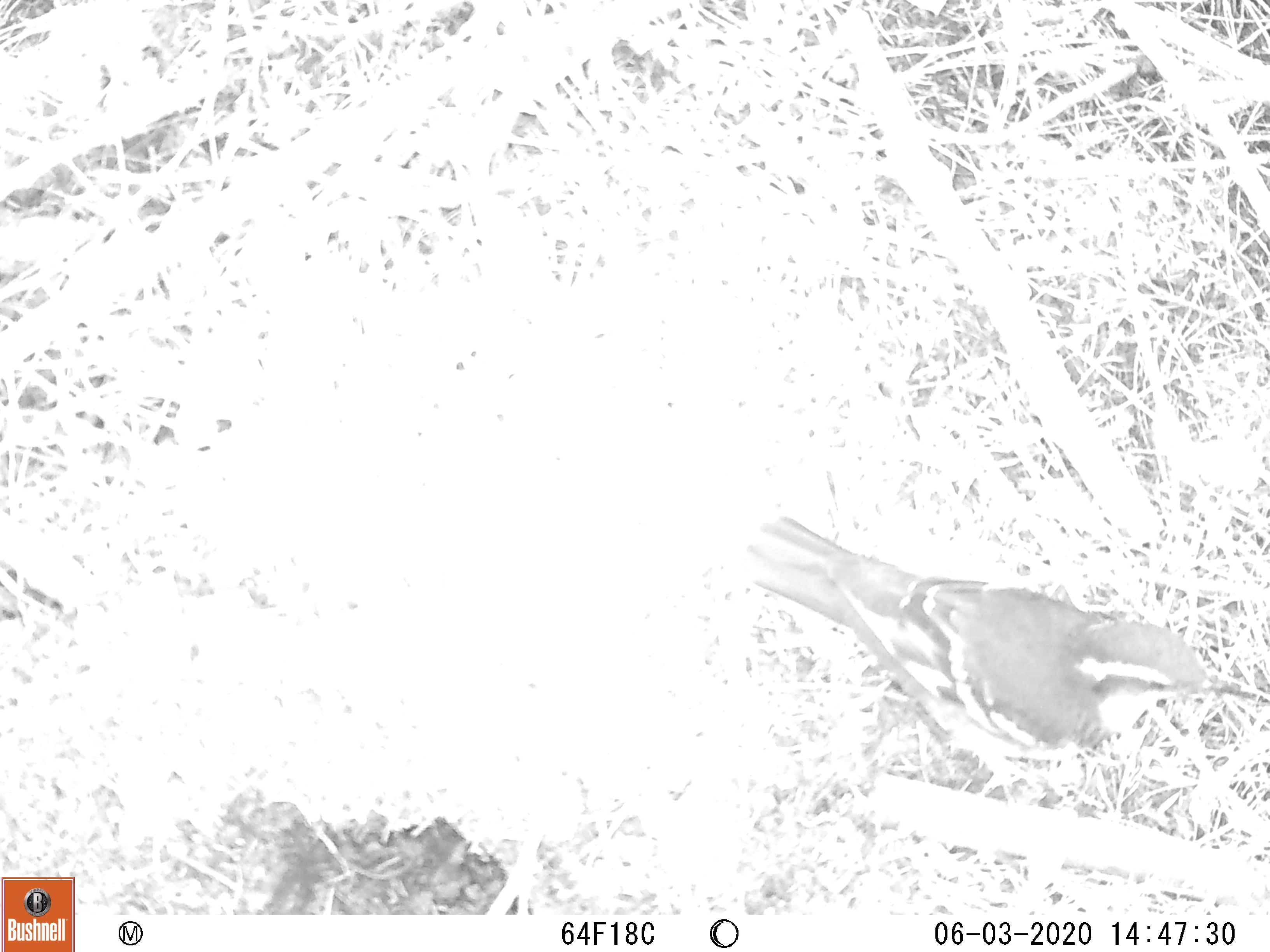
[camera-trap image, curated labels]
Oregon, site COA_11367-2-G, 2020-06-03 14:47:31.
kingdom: Animalia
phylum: Chordata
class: Aves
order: Passeriformes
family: Turdidae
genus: Ixoreus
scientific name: Ixoreus naevius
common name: varied thrush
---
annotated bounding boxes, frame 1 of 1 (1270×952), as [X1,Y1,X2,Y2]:
varied thrush: [751,510,1231,780]